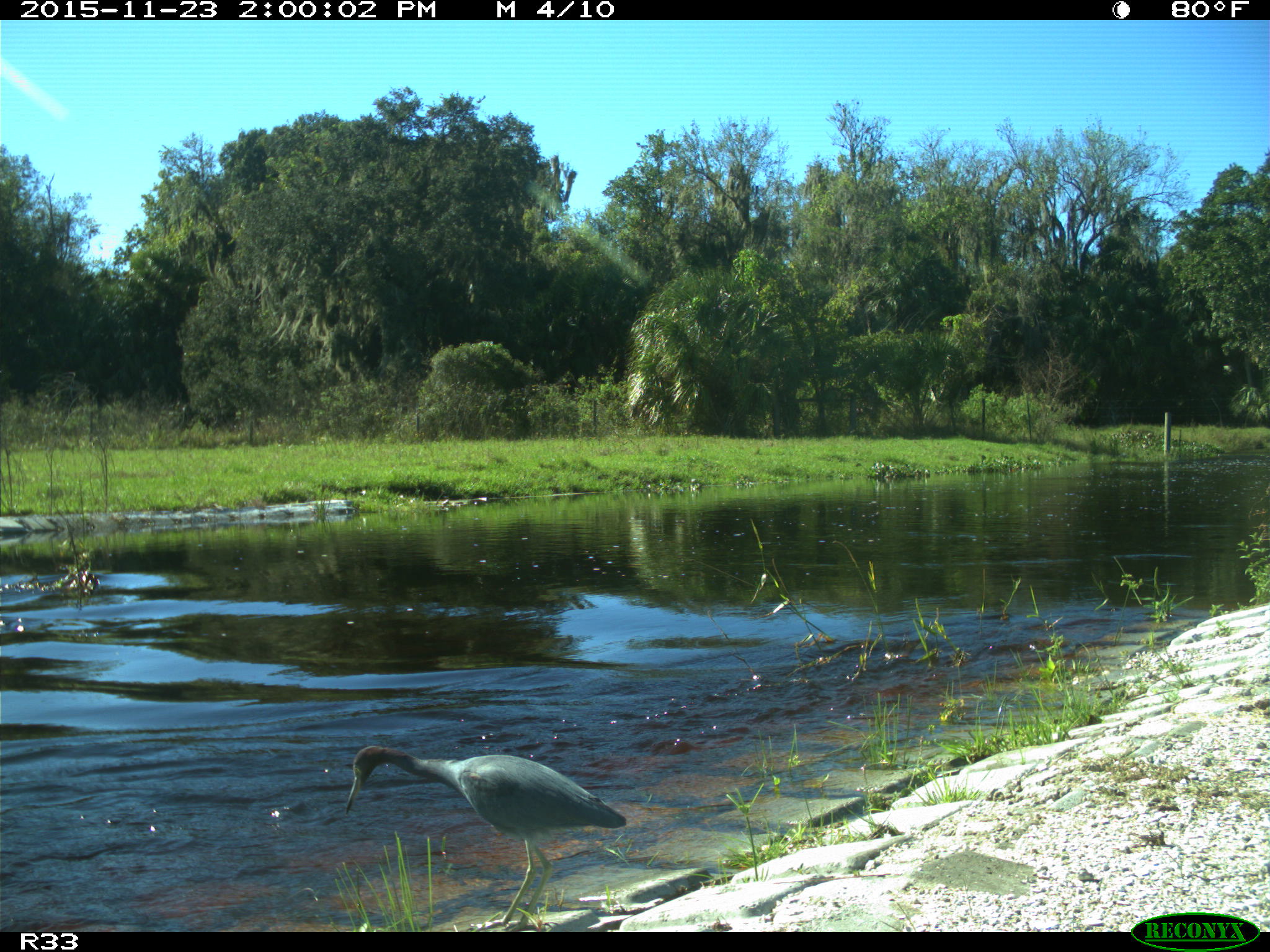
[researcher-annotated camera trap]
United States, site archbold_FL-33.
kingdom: Animalia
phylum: Chordata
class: Aves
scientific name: Aves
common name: birds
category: unidentified bird